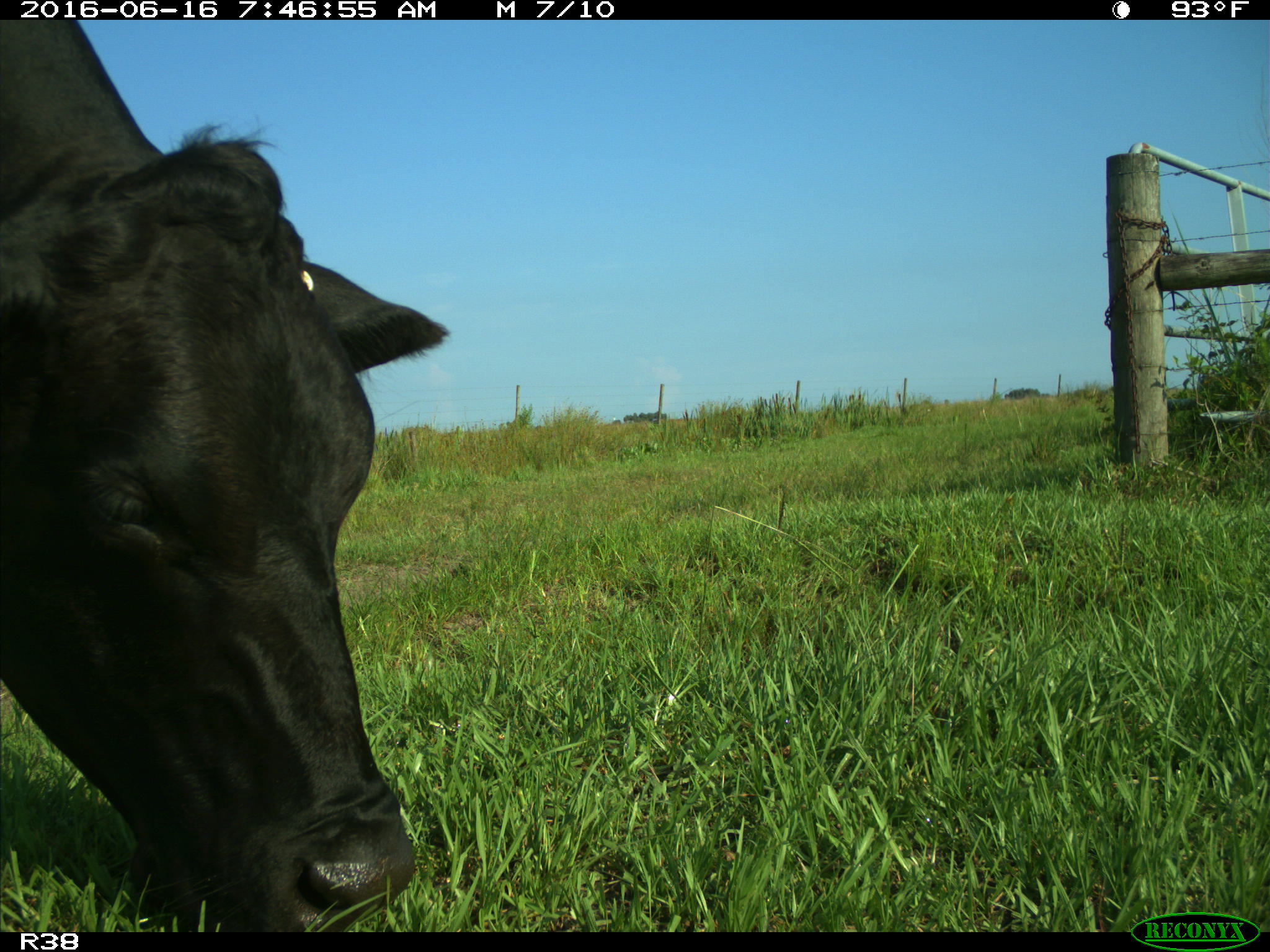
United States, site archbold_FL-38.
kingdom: Animalia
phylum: Chordata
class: Mammalia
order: Artiodactyla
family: Bovidae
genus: Bos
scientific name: Bos taurus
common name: domestic cow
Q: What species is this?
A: Bos taurus (domestic cow).